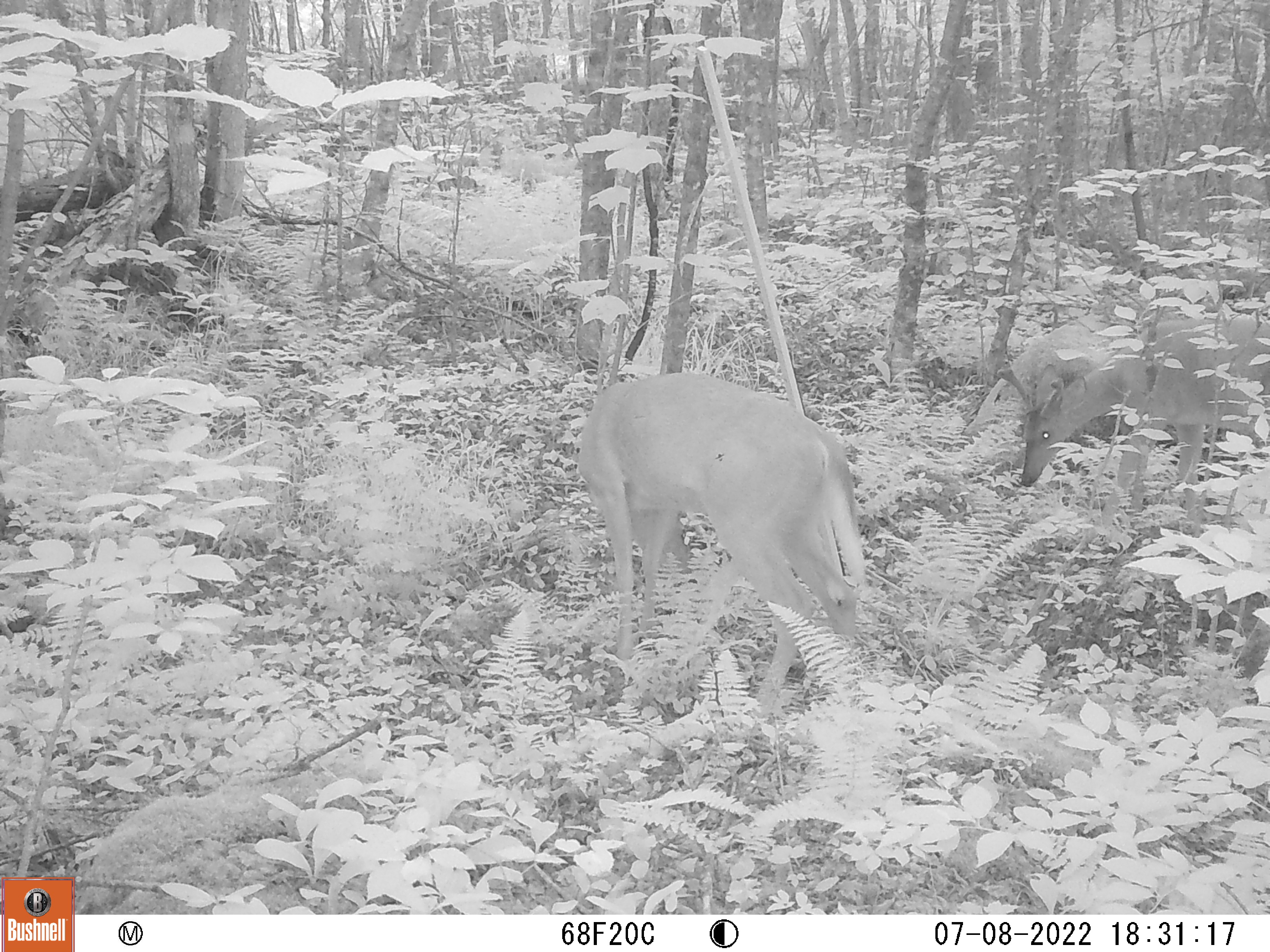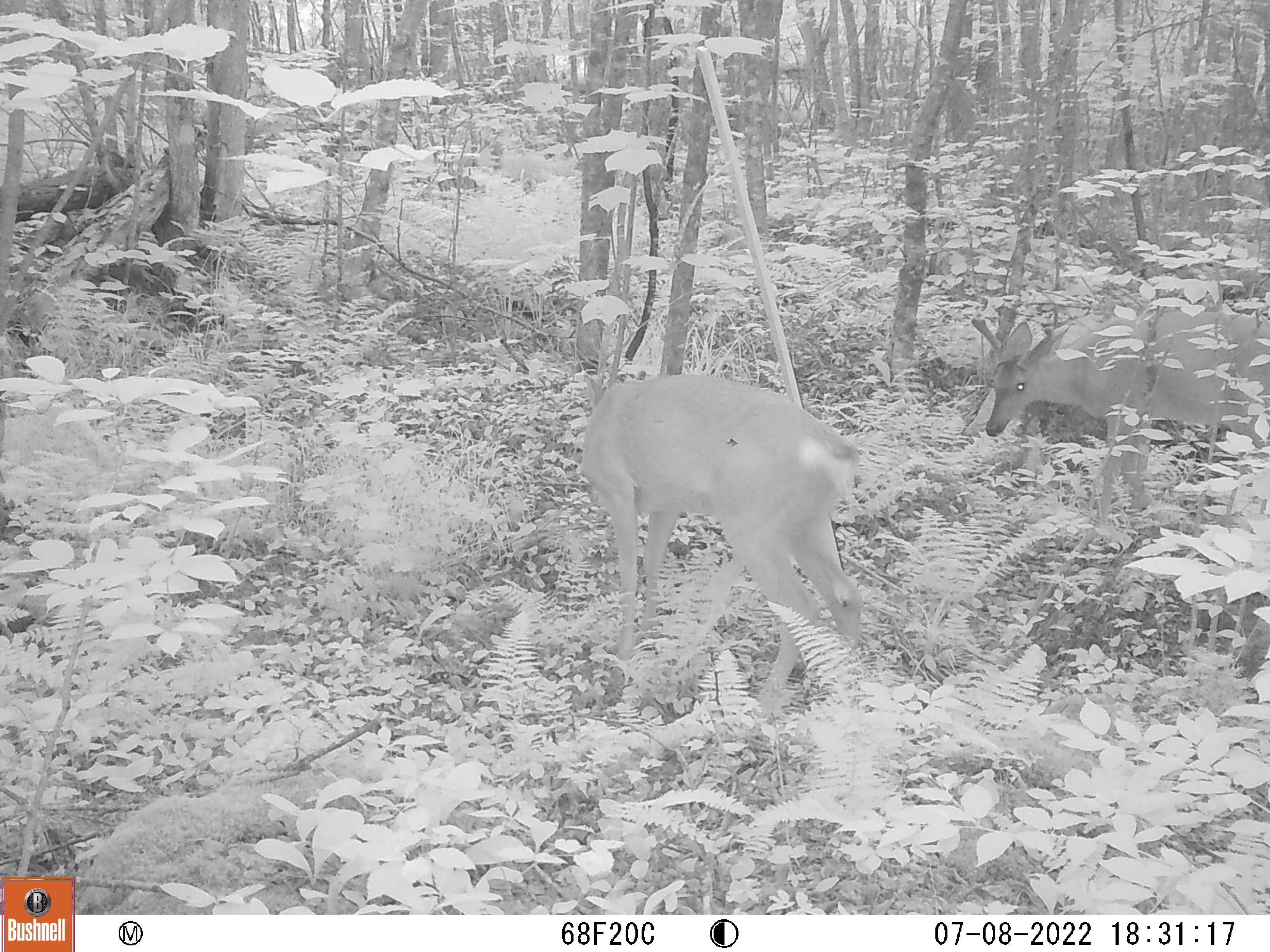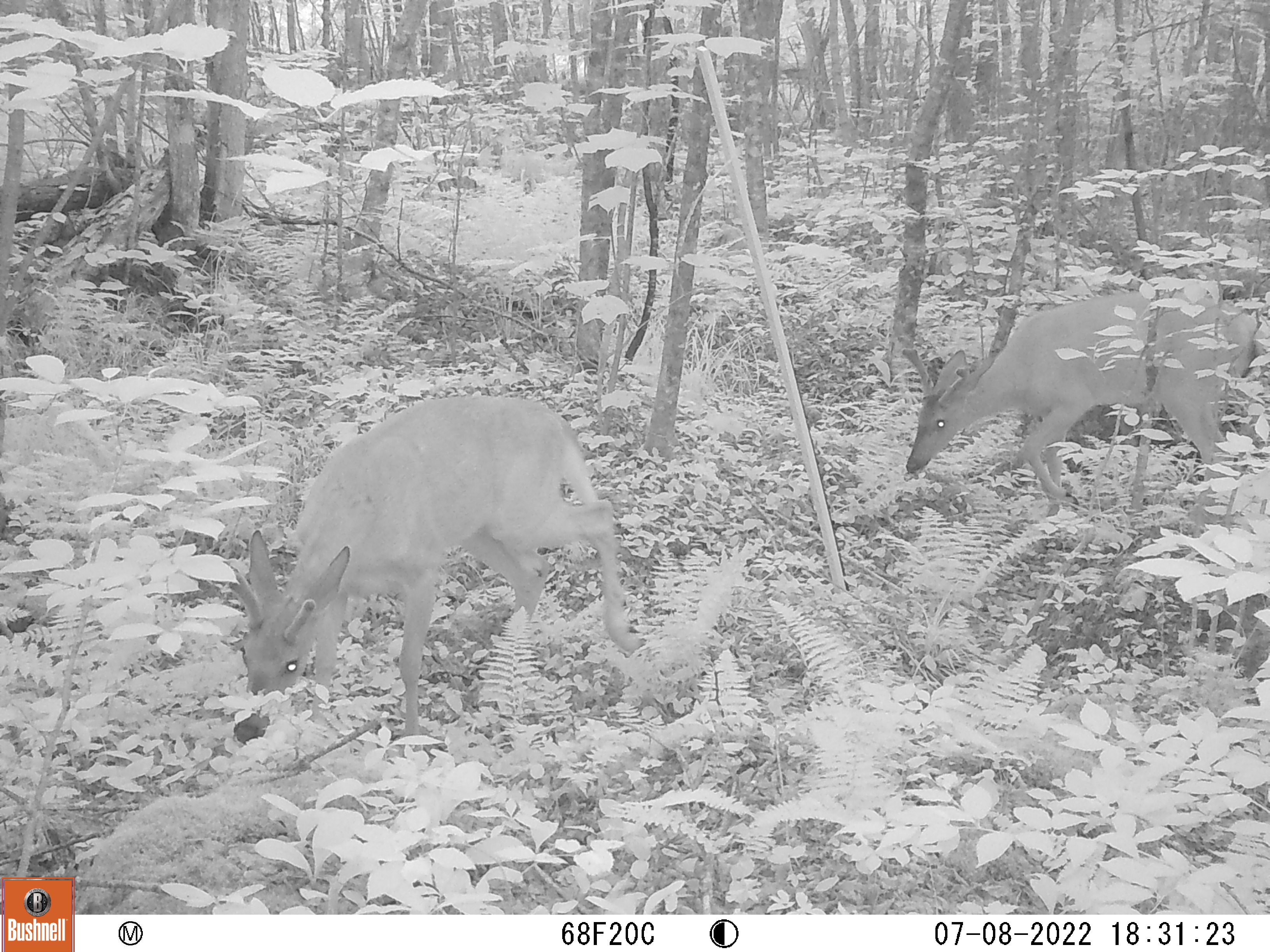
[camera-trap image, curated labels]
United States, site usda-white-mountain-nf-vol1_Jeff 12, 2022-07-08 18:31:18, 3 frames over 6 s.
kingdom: Animalia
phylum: Chordata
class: Mammalia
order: Artiodactyla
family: Cervidae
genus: Odocoileus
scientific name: Odocoileus virginianus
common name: white-tailed deer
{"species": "white-tailed deer (Odocoileus virginianus)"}